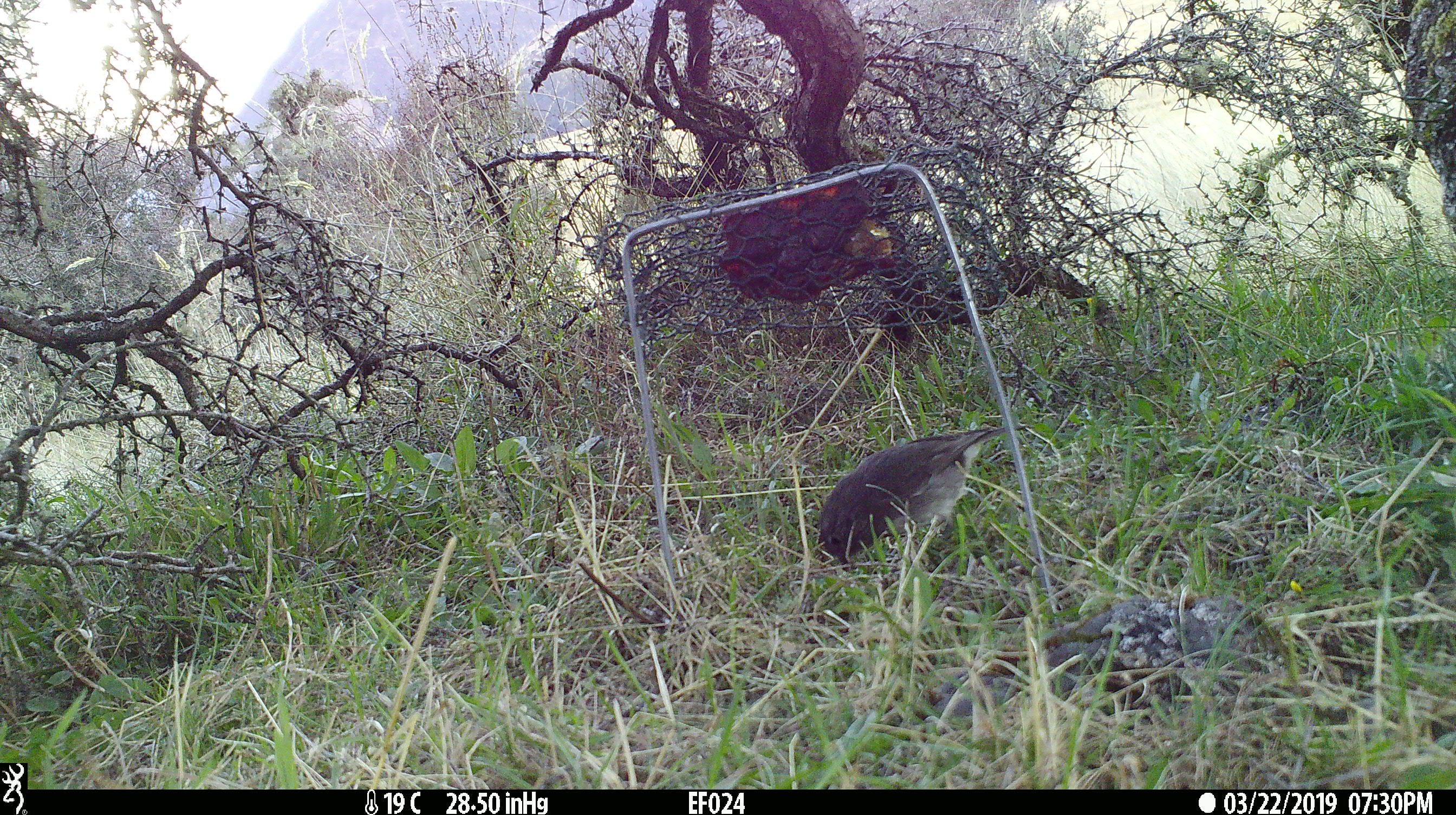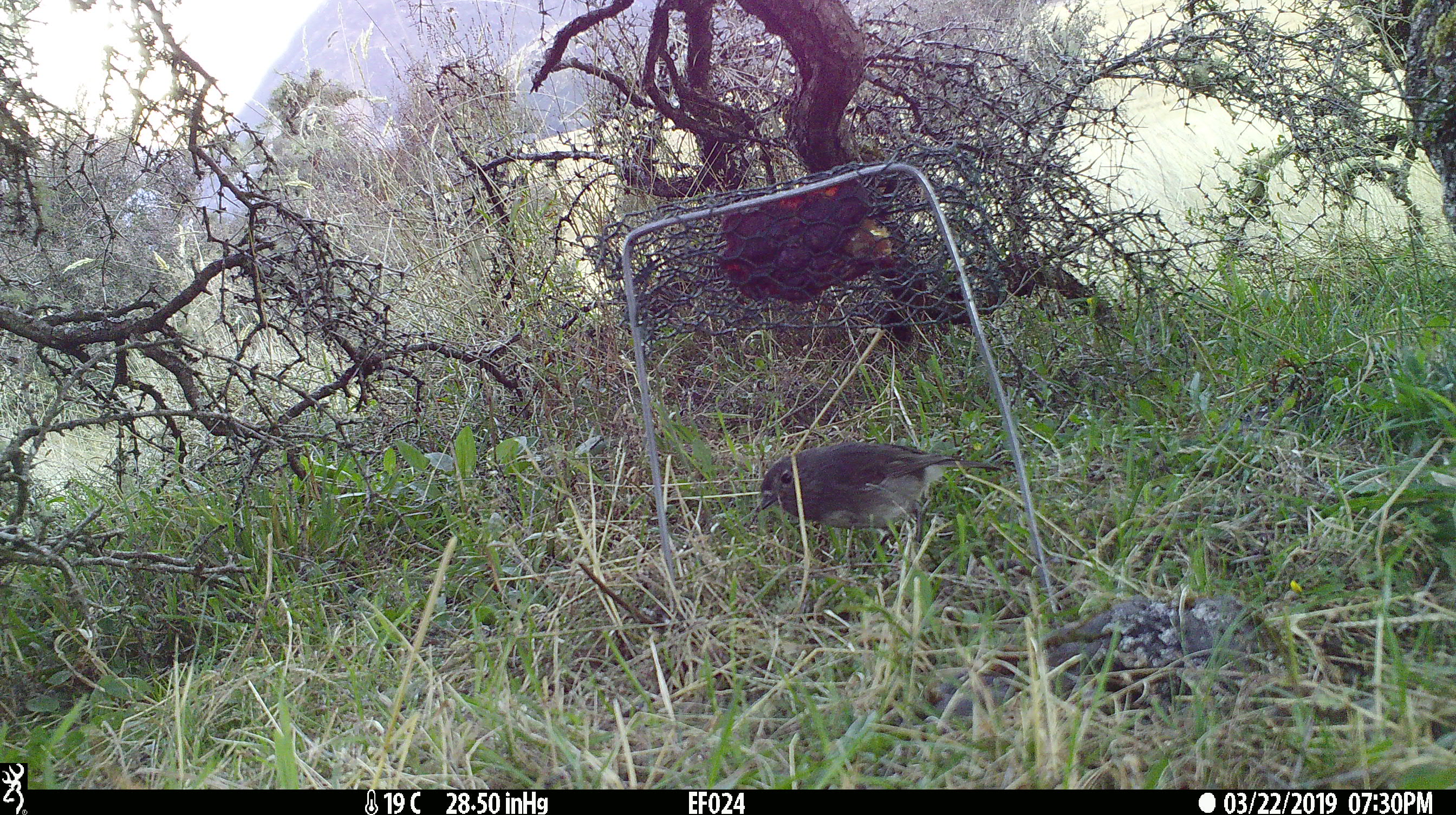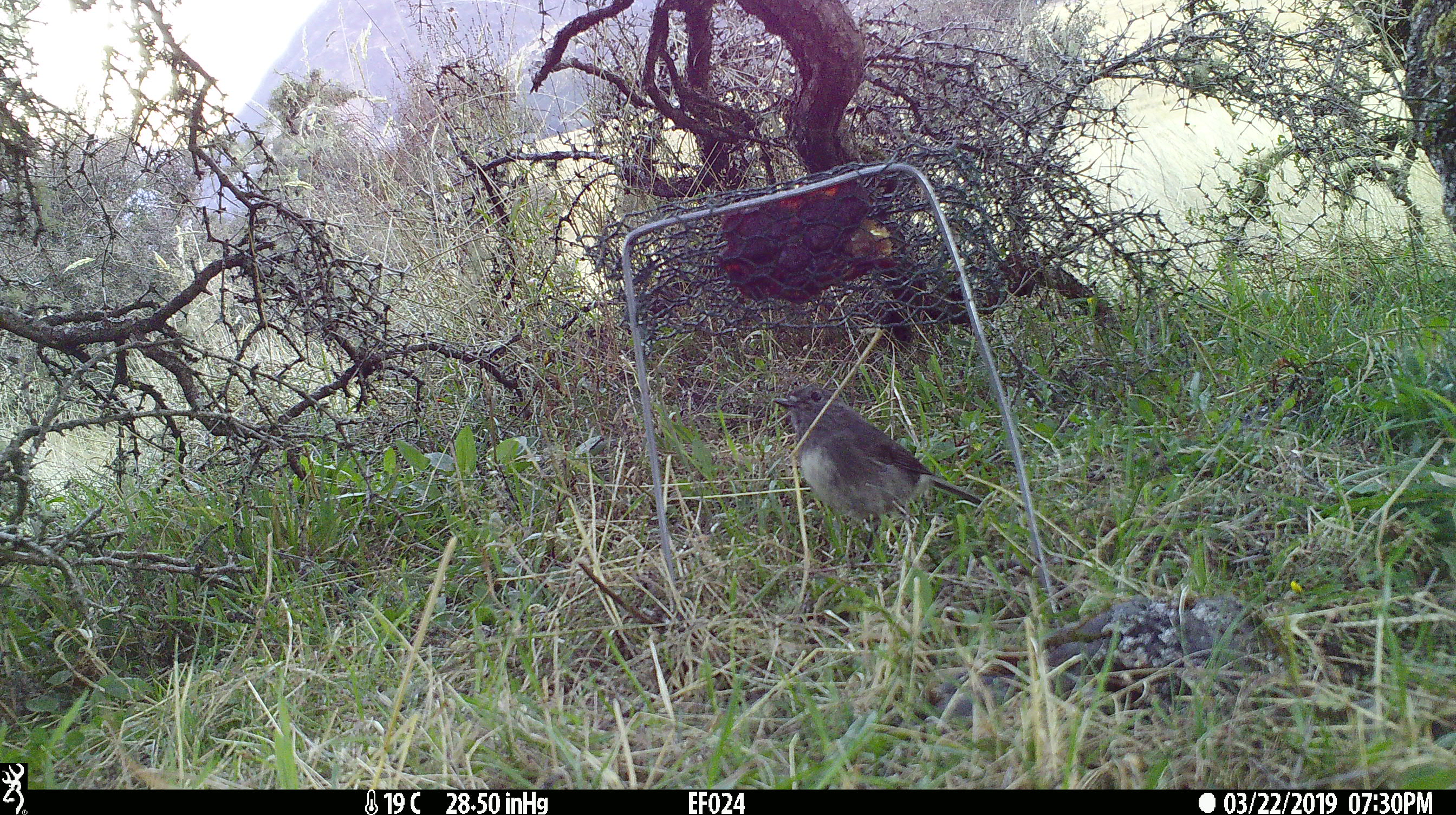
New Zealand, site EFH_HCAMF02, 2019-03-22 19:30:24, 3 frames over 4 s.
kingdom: Animalia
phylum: Chordata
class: Aves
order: Passeriformes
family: Petroicidae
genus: Petroica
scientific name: Petroica australis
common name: new zealand robin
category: robin